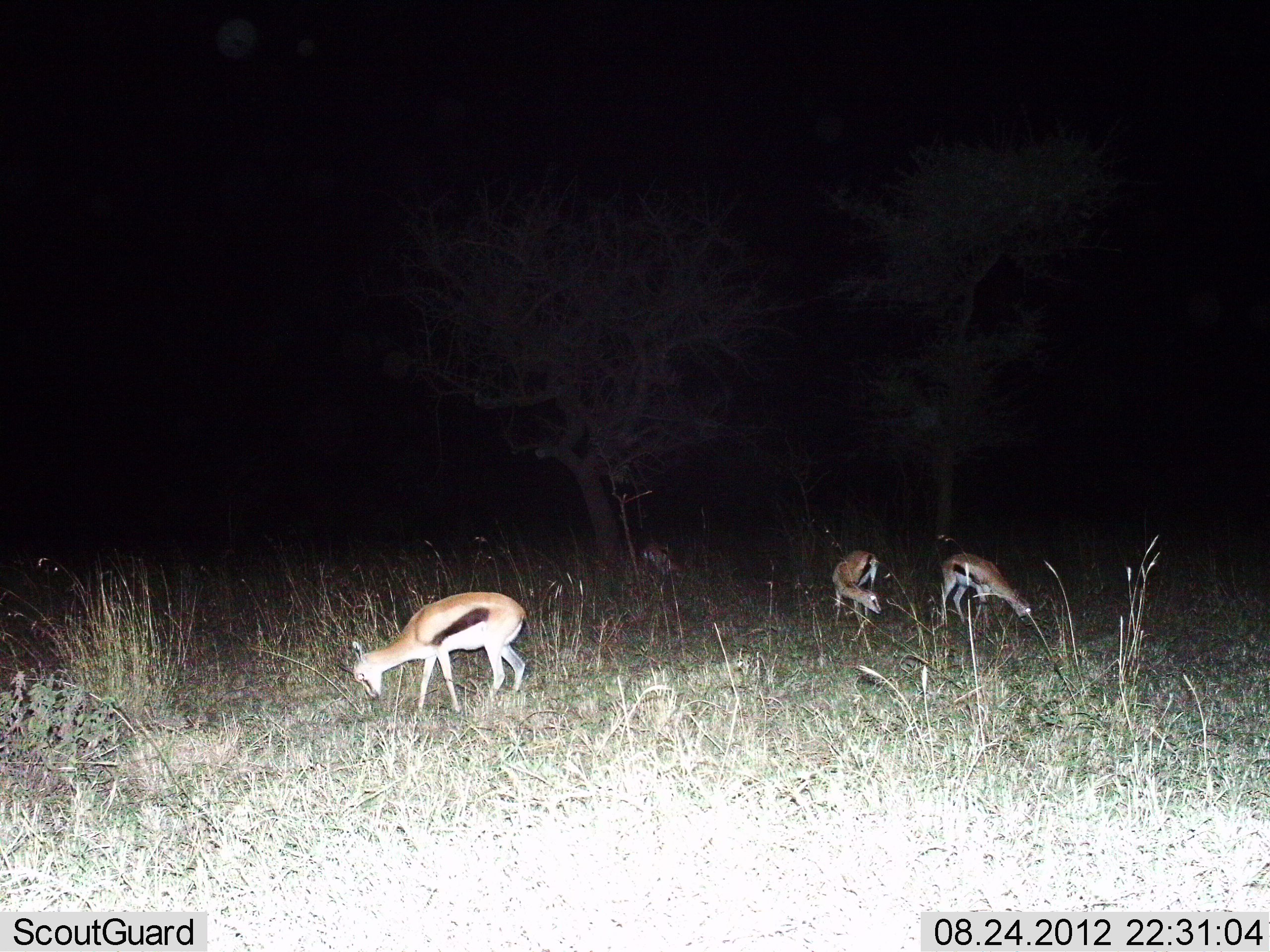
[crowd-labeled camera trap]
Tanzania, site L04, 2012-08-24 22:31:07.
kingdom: Animalia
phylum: Chordata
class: Mammalia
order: Artiodactyla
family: Bovidae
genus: Eudorcas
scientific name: Eudorcas thomsonii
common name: thomson's gazelle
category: gazellethomsons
Gazellethomsons (thomson's gazelle) (Eudorcas thomsonii), count 3. Behavior (volunteer vote fractions): standing 40%, resting 0%, moving 0%, interacting 0%. Young present (vote fraction): 0%. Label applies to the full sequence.